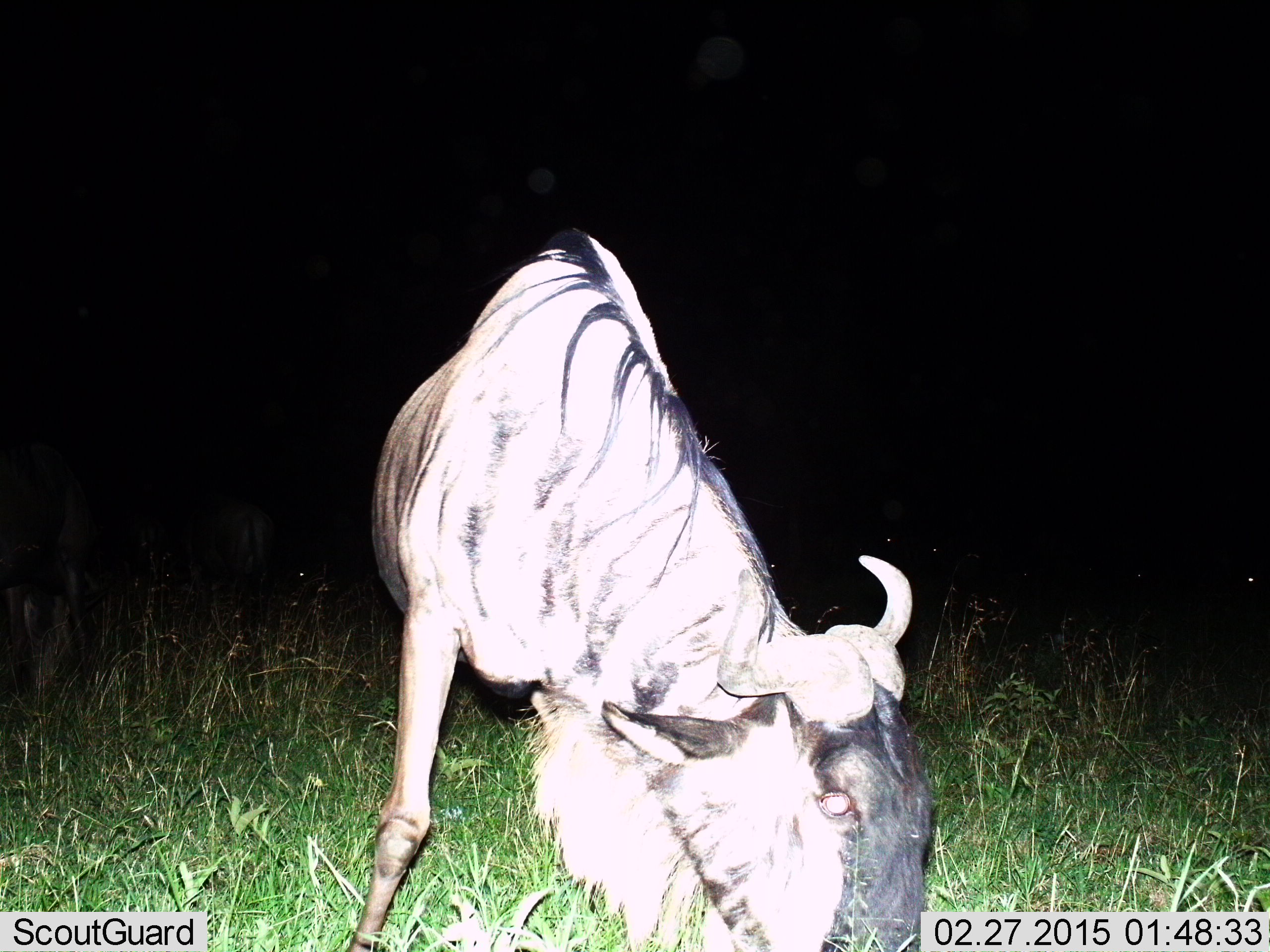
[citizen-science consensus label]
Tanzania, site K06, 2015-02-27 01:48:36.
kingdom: Animalia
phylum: Chordata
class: Mammalia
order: Artiodactyla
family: Bovidae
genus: Connochaetes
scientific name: Connochaetes taurinus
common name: blue wildebeest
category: wildebeest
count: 1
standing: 10%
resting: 0%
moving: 0%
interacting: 0%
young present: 0%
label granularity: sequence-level